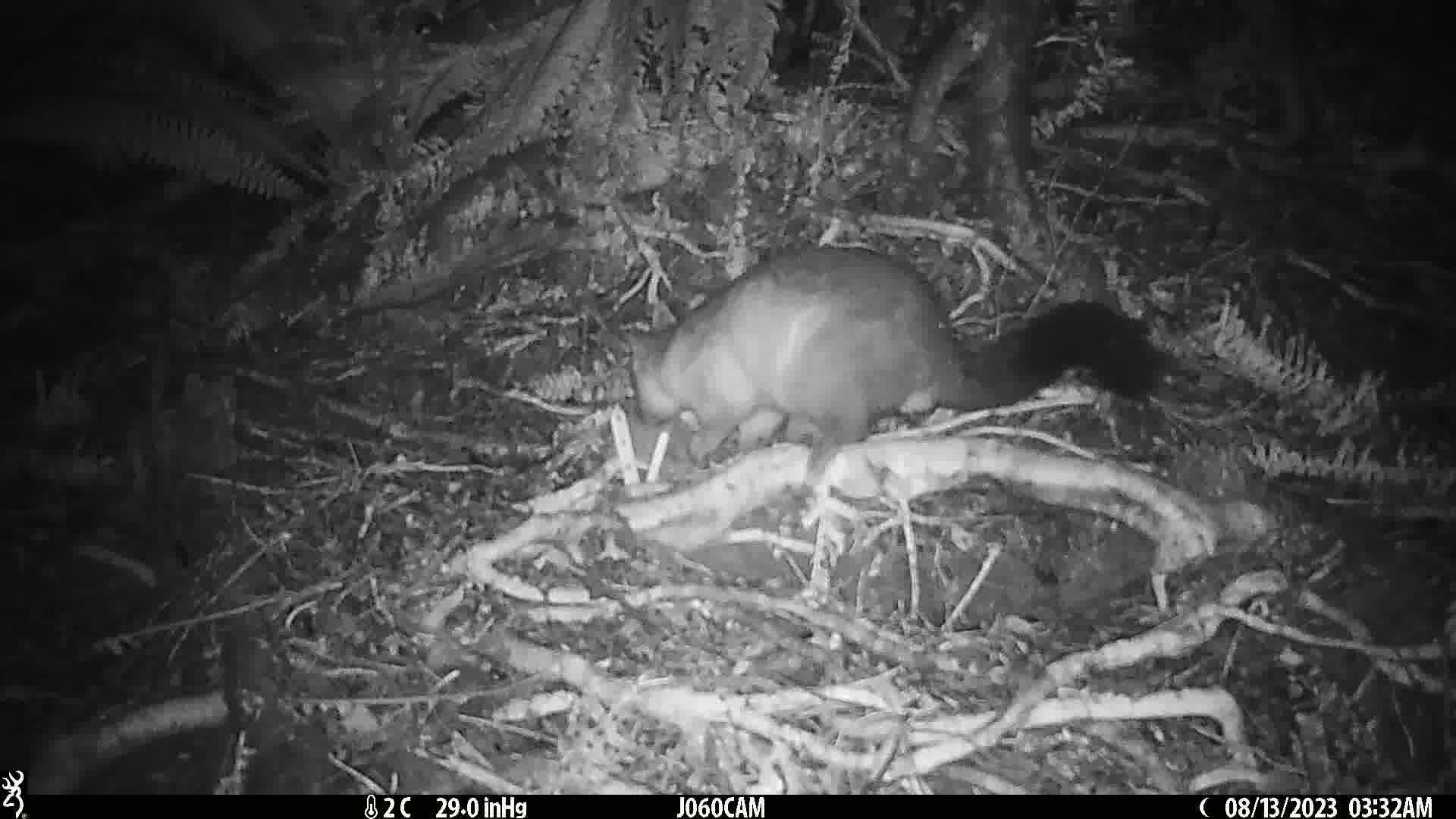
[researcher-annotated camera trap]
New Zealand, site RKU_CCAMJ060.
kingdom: Animalia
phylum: Chordata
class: Mammalia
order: Diprotodontia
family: Phalangeridae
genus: Trichosurus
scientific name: Trichosurus vulpecula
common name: common brushtail possum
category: possum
Possum (common brushtail possum) (Trichosurus vulpecula).